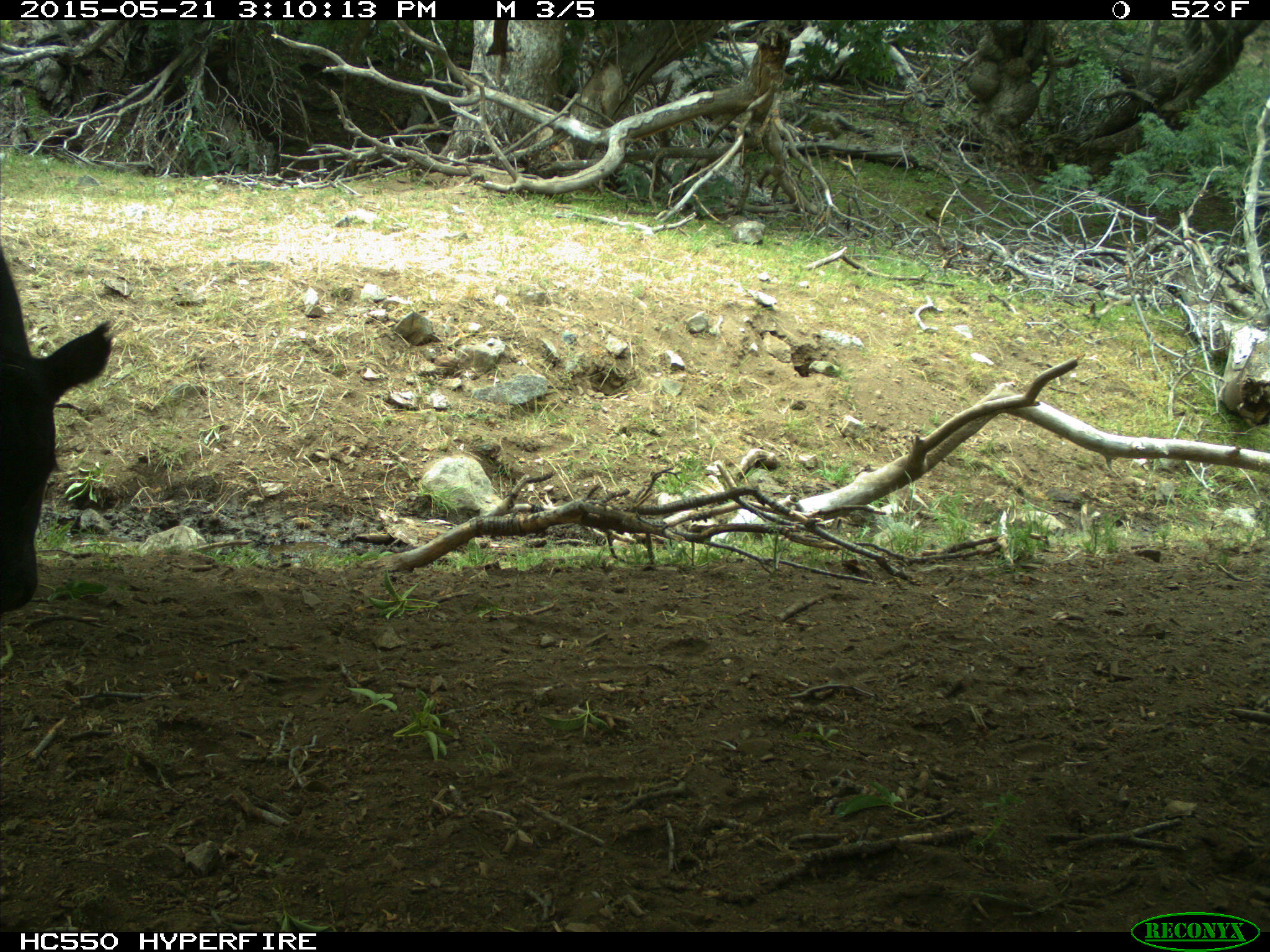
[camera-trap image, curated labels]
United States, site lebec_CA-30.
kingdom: Animalia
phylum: Chordata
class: Mammalia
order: Artiodactyla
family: Bovidae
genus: Bos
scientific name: Bos taurus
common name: domestic cow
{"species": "Bos taurus (domestic cow)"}